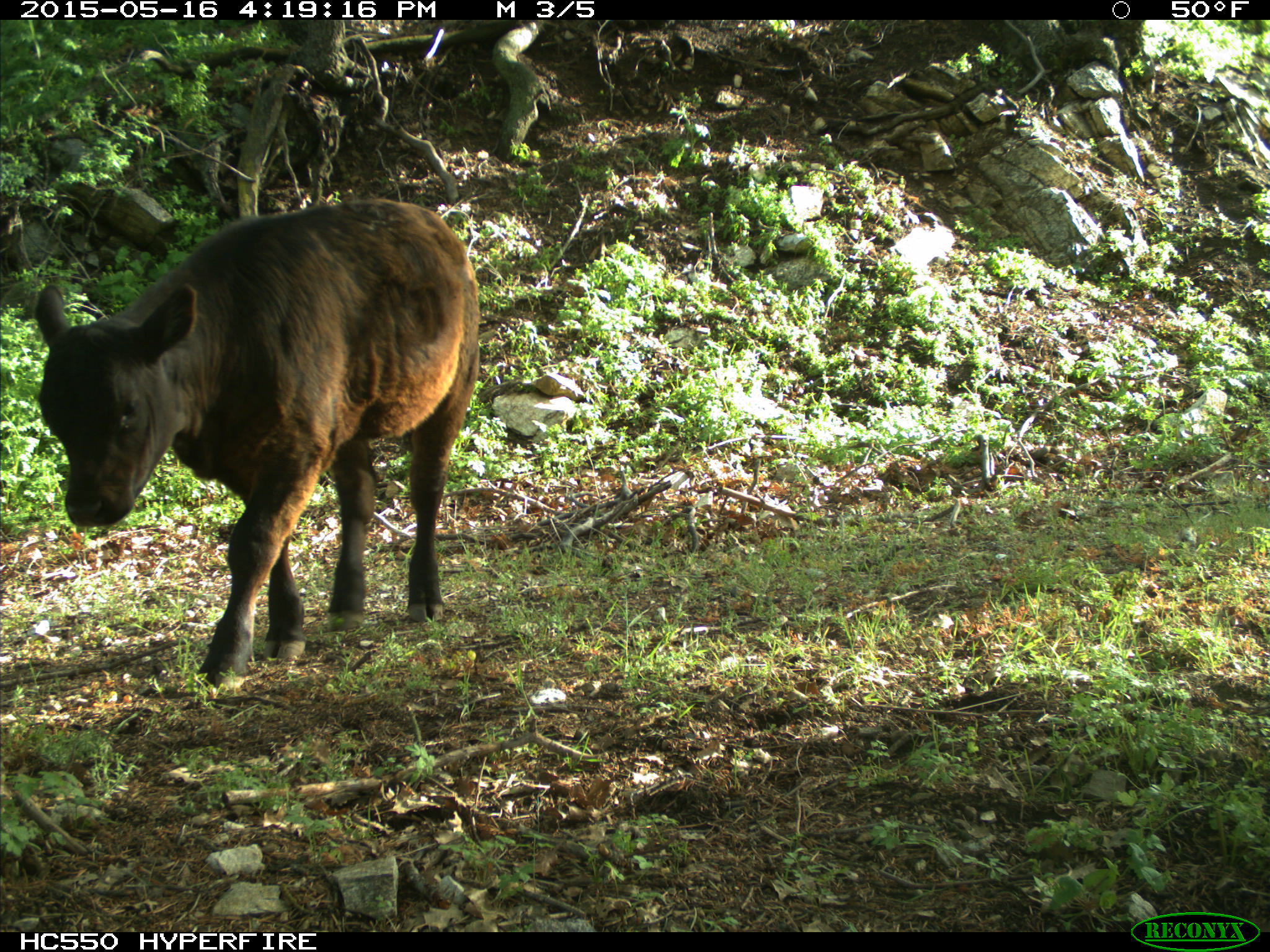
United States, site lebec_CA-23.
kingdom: Animalia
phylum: Chordata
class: Mammalia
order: Artiodactyla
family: Bovidae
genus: Bos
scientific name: Bos taurus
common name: domestic cow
Bos taurus (domestic cow).